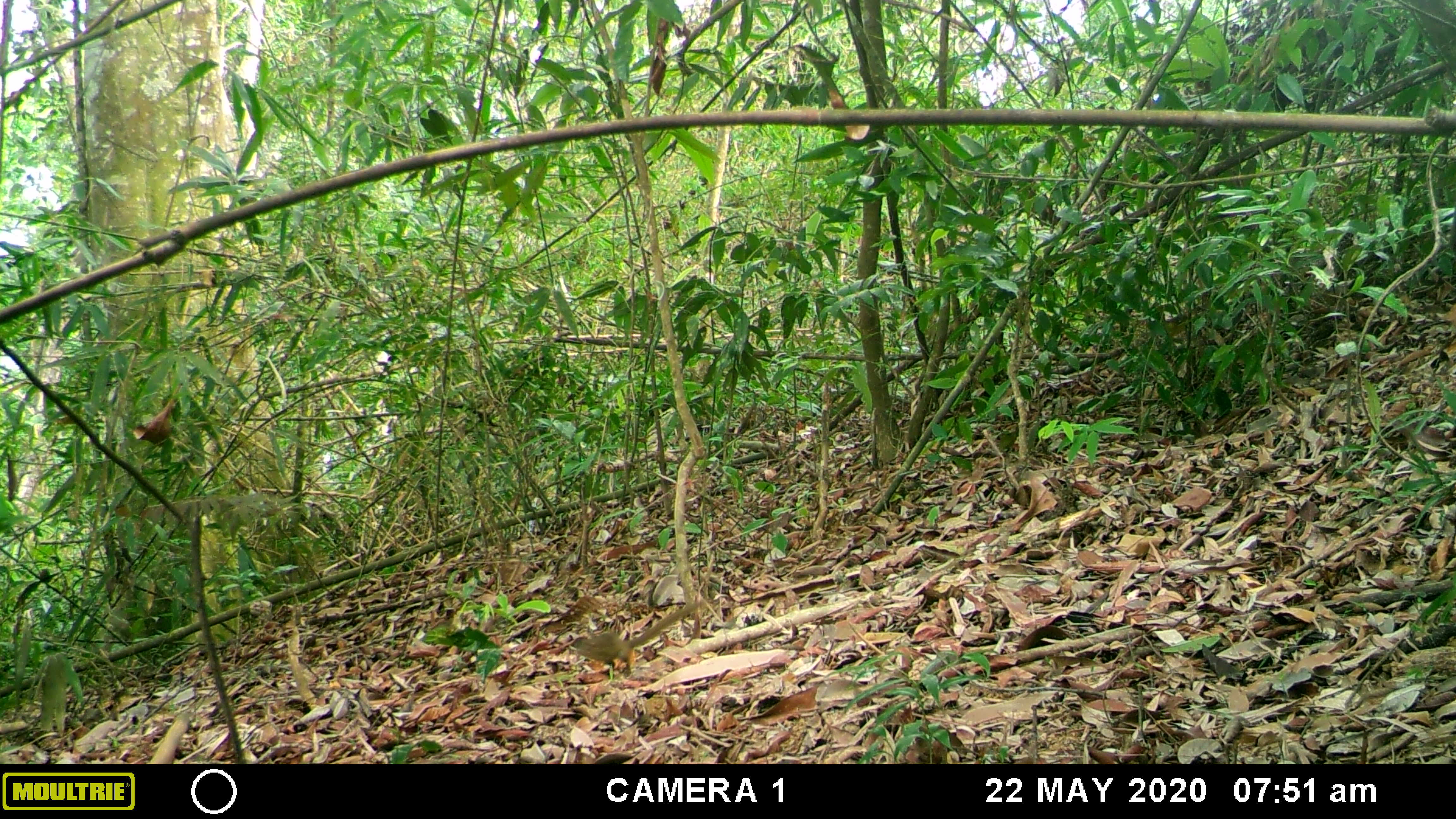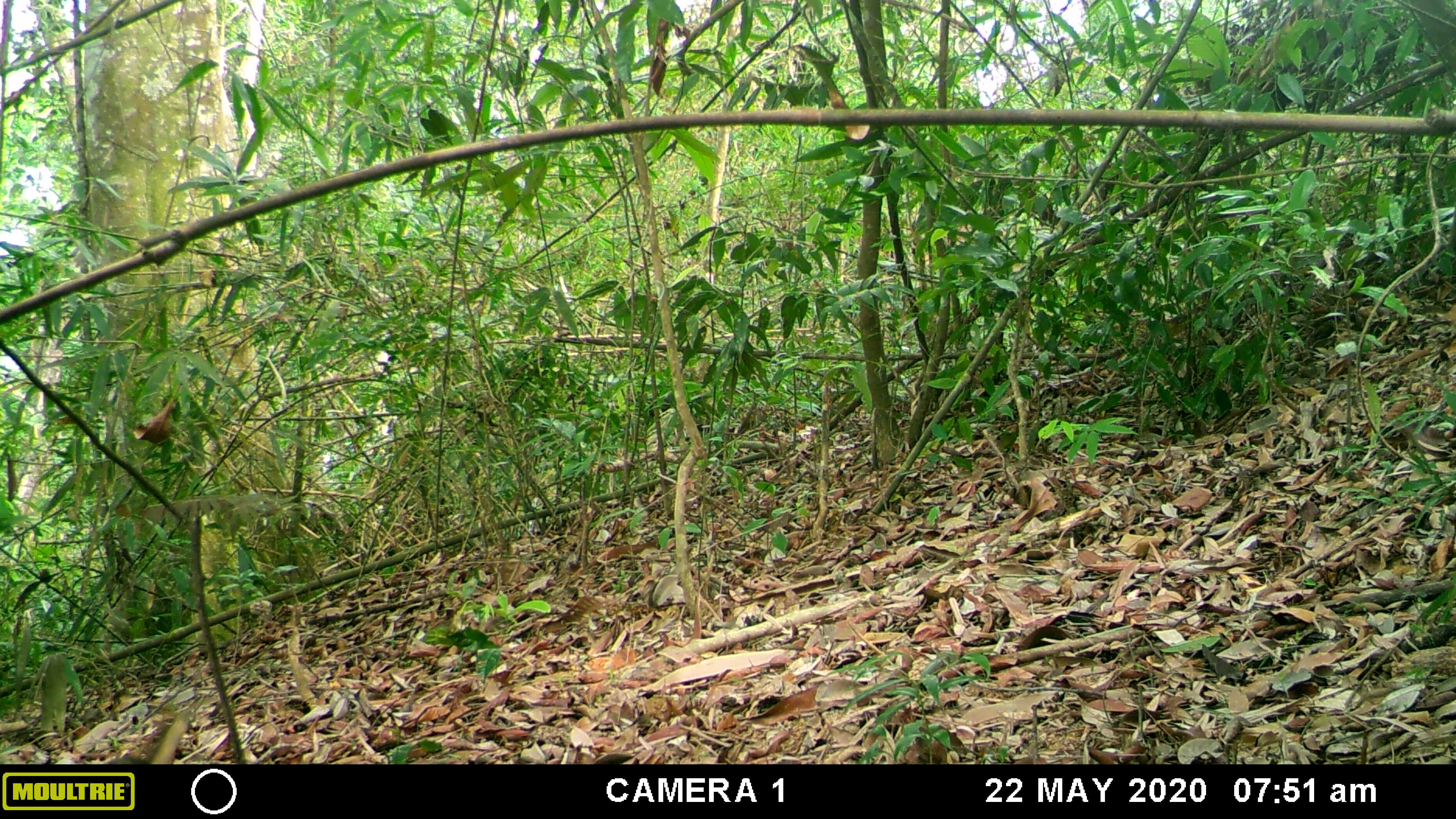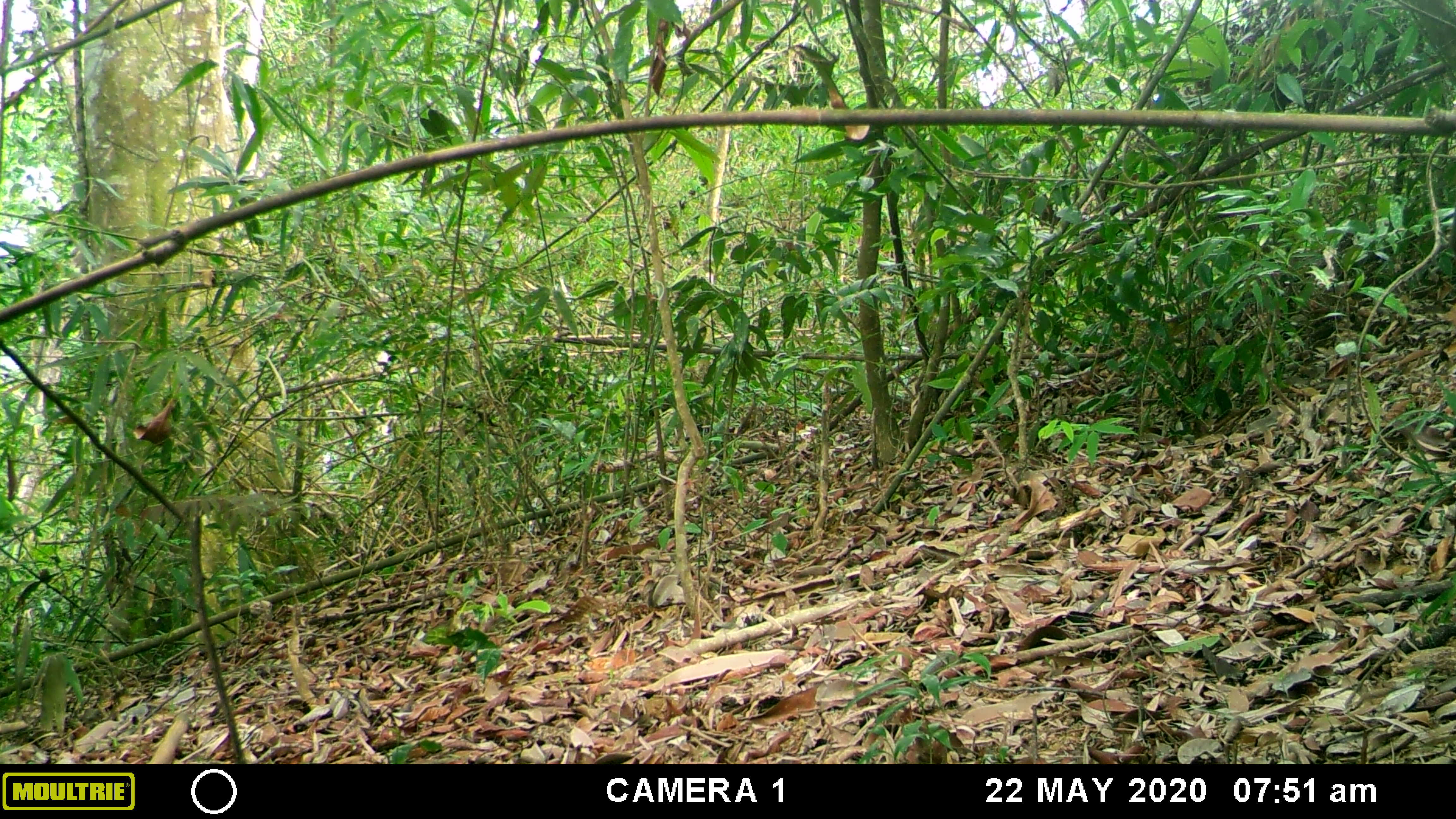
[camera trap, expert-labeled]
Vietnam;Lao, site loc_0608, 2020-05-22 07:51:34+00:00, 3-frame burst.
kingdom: Animalia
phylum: Chordata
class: Mammalia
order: Scandentia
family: Tupaiidae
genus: Tupaia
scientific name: Tupaia belangeri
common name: northern treeshrew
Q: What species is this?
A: Northern treeshrew (Tupaia belangeri).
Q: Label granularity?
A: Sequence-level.